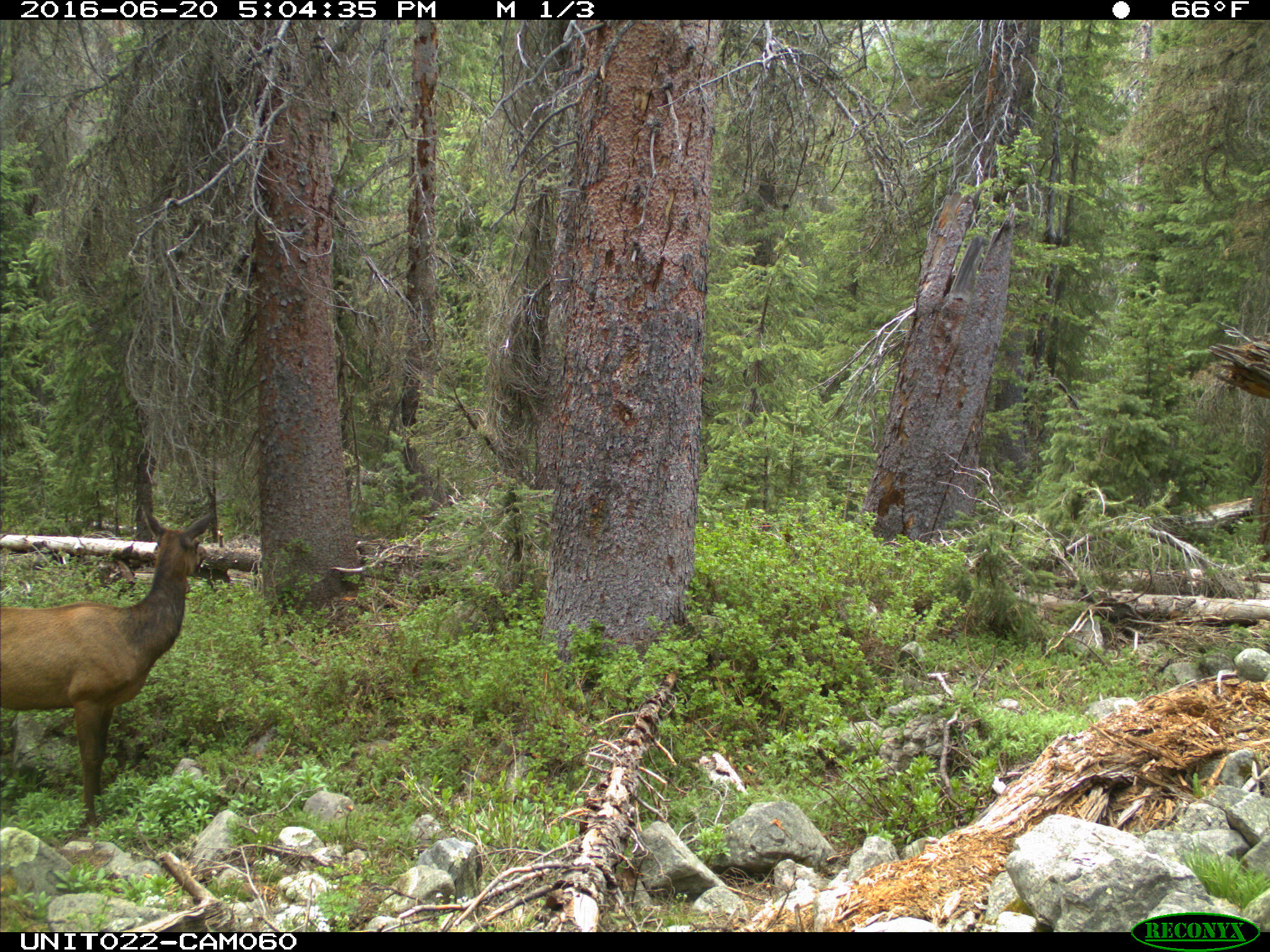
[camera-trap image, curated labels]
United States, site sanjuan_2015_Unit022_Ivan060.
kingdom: Animalia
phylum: Chordata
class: Mammalia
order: Artiodactyla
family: Cervidae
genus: Cervus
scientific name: Cervus elaphus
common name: red deer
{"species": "Cervus elaphus (red deer)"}